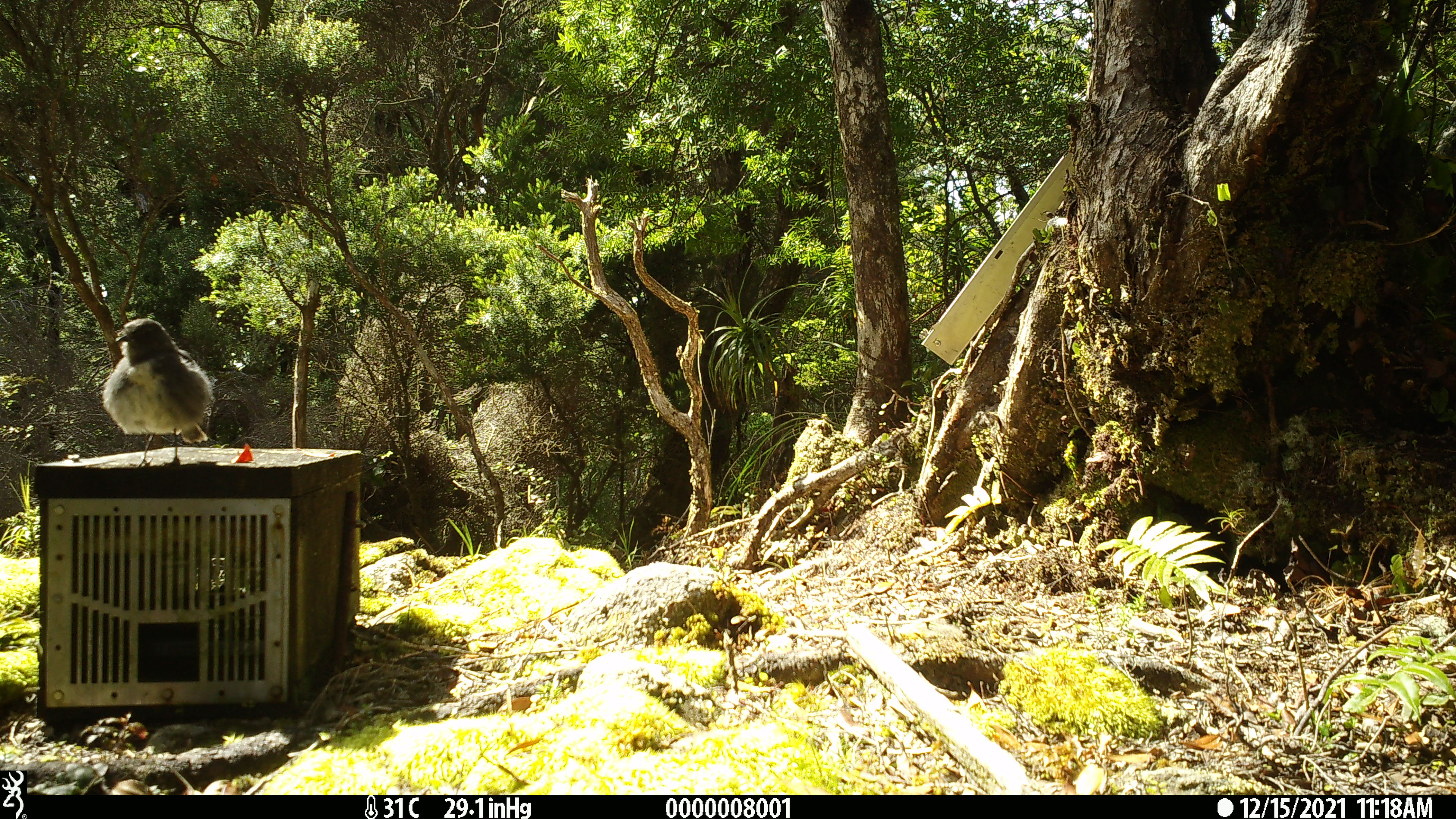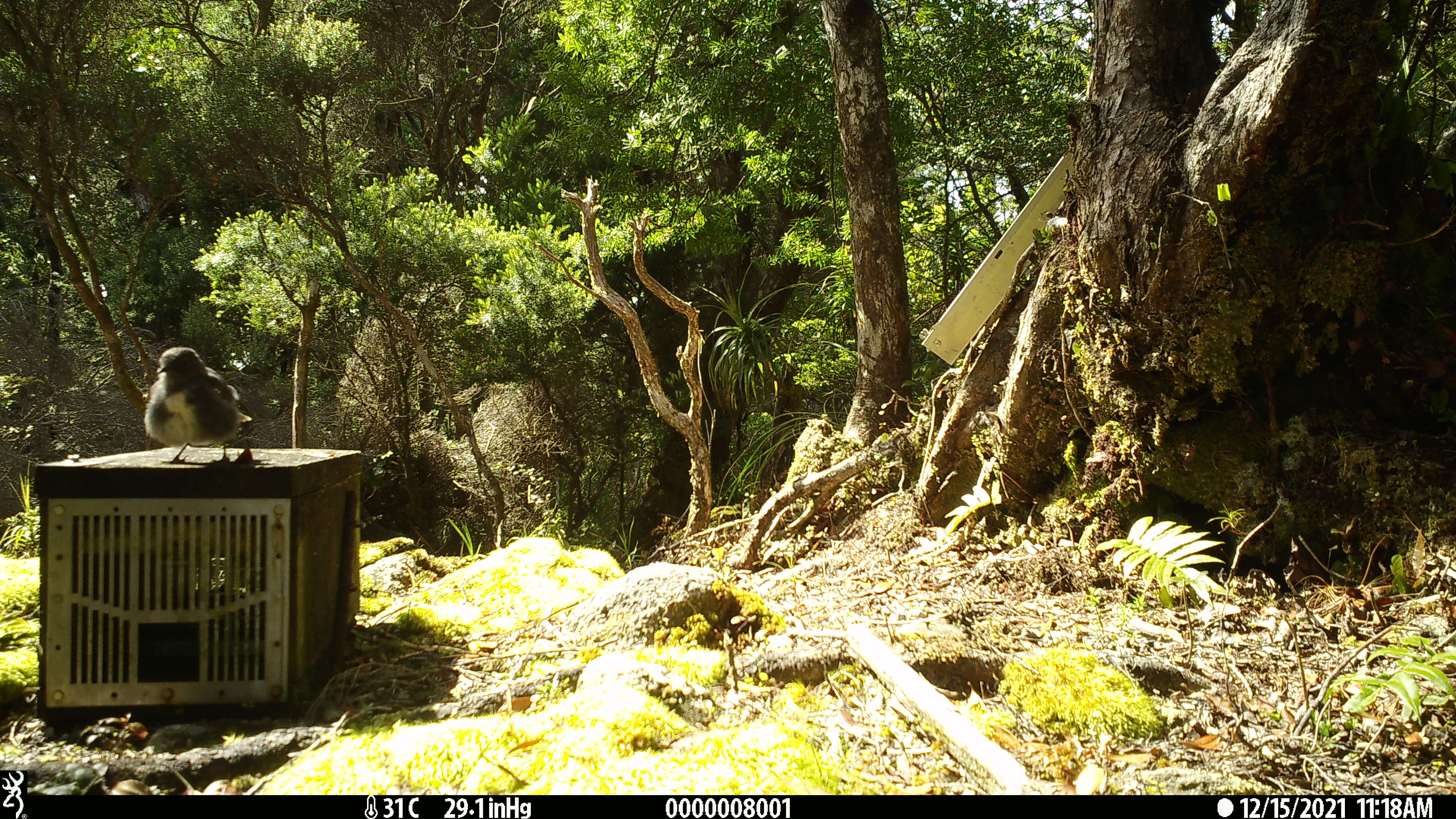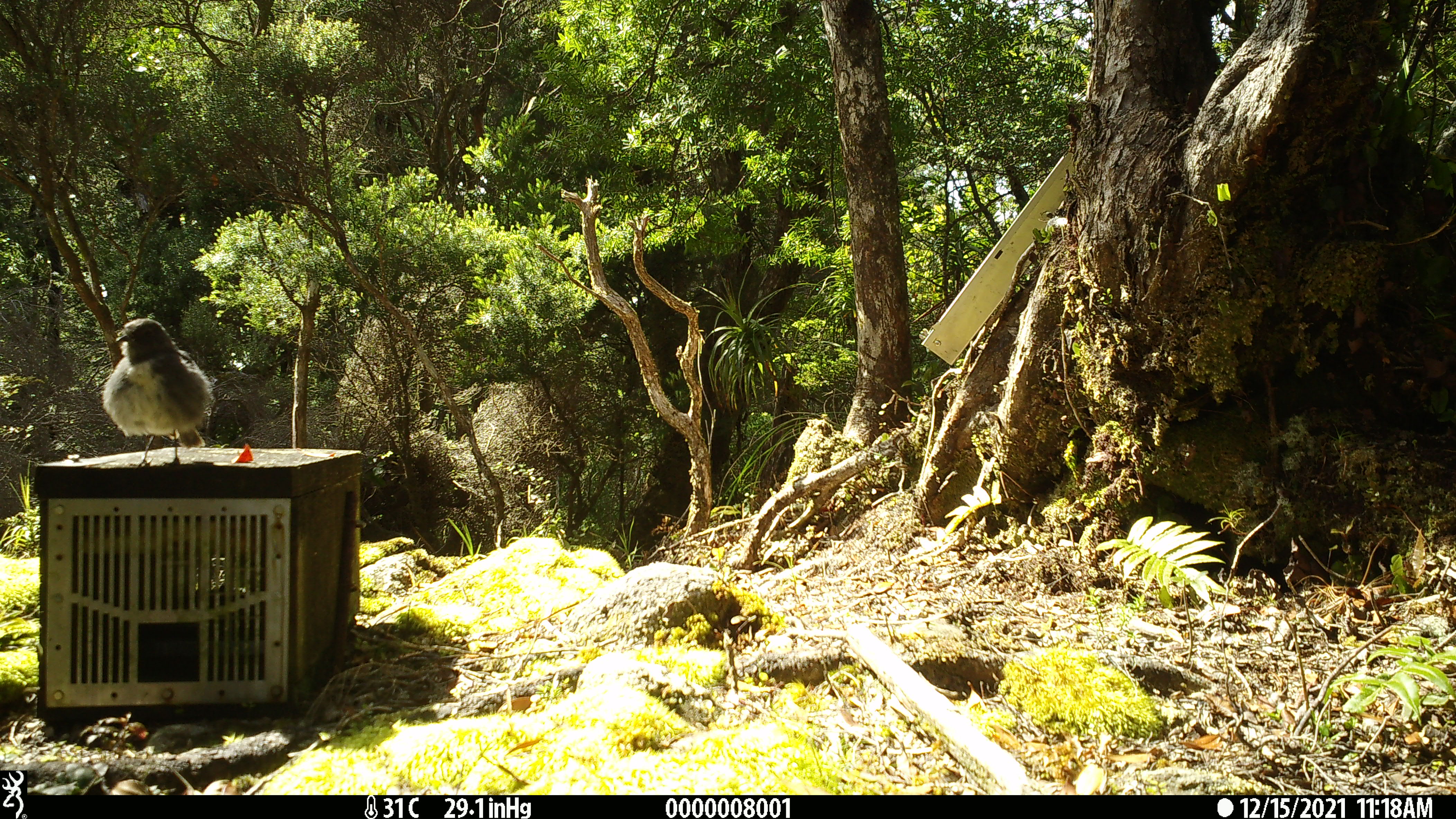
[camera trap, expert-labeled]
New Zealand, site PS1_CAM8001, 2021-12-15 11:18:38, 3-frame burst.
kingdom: Animalia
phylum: Chordata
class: Aves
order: Passeriformes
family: Petroicidae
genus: Petroica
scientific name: Petroica australis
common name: new zealand robin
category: robin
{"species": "robin (new zealand robin) (Petroica australis)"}